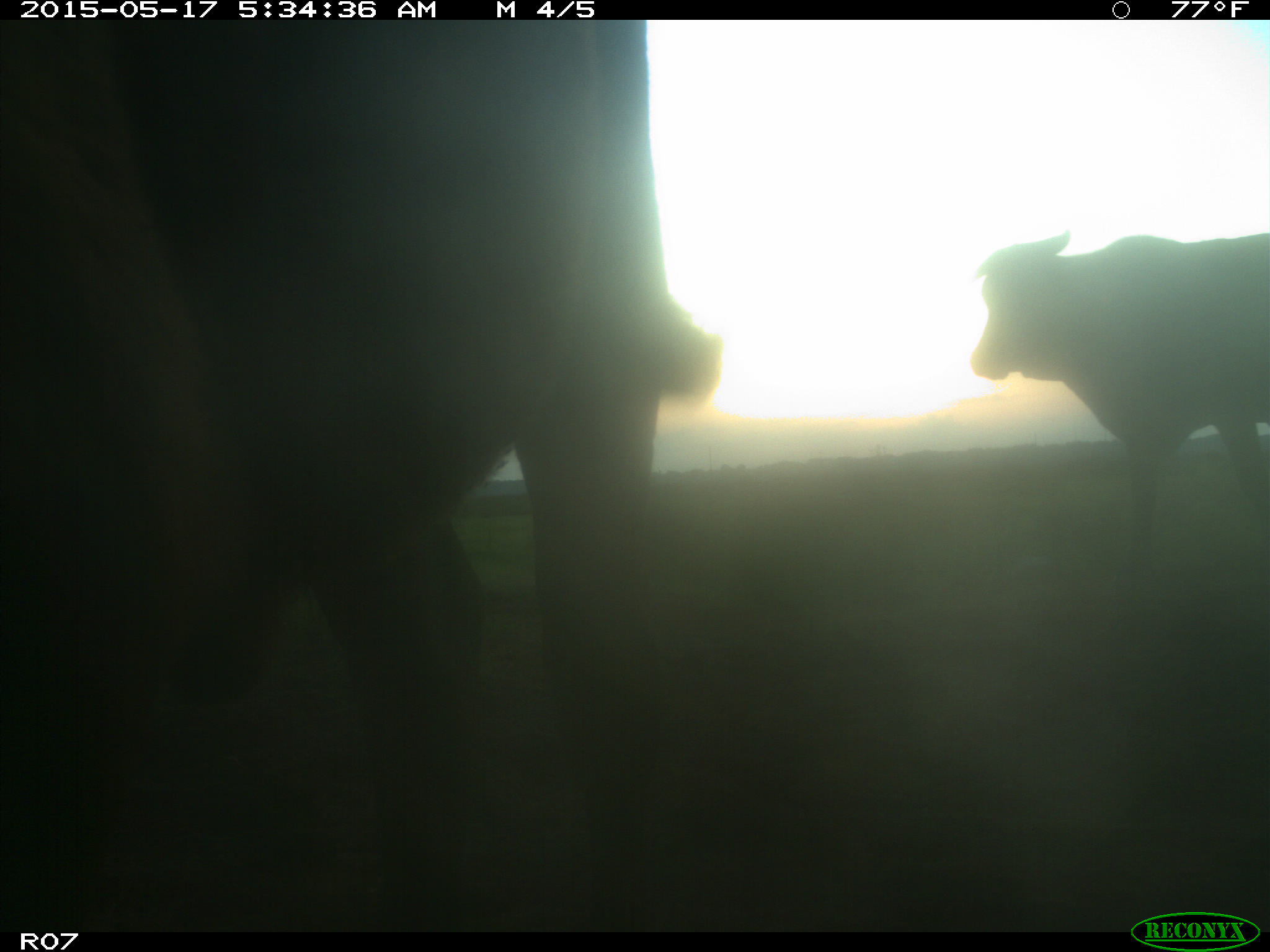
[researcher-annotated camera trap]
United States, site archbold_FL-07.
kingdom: Animalia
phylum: Chordata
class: Mammalia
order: Artiodactyla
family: Bovidae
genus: Bos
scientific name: Bos taurus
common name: domestic cow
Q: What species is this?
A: Bos taurus (domestic cow).